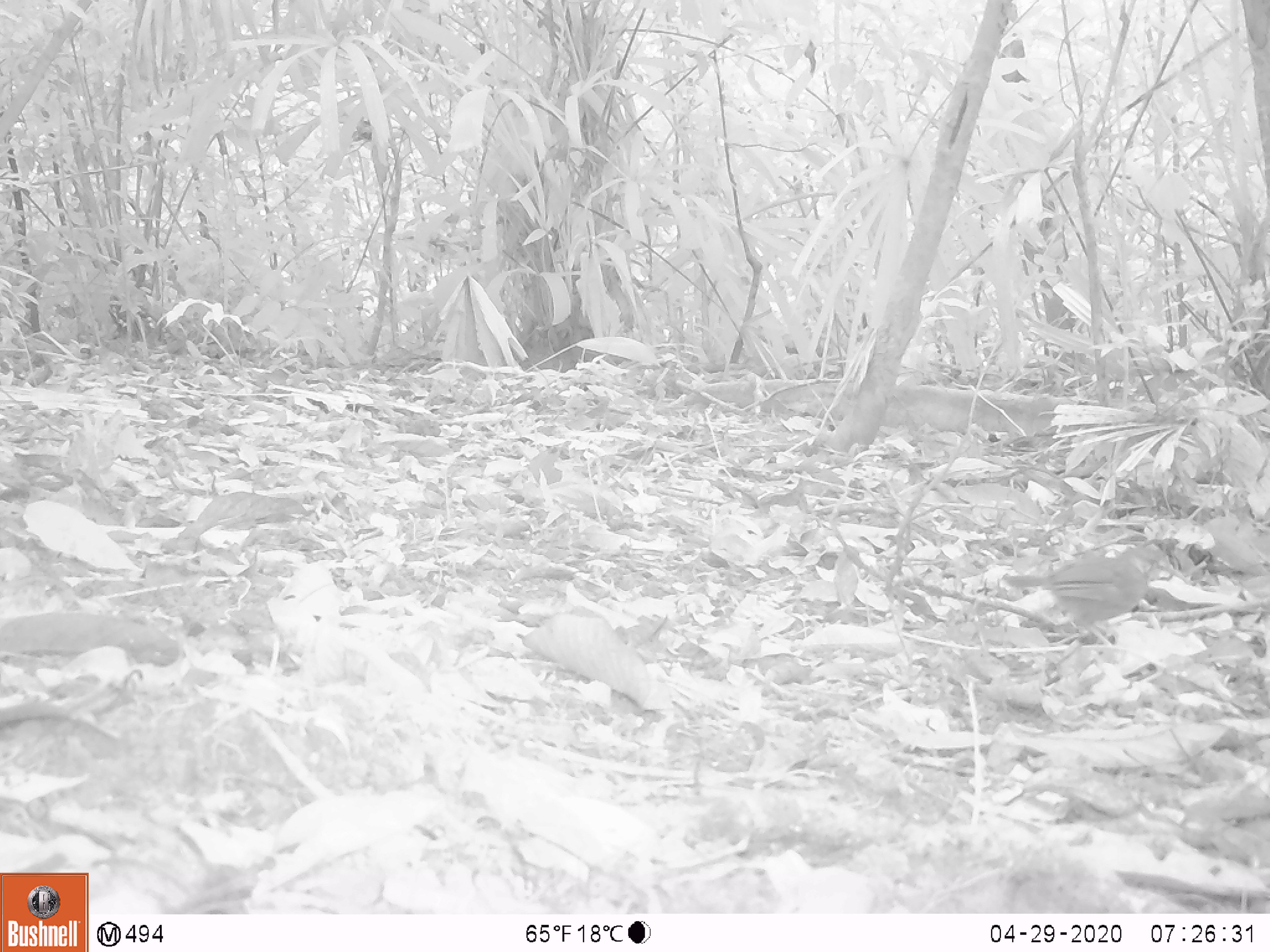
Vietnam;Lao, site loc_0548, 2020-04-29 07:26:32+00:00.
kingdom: Animalia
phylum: Chordata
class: Aves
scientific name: Aves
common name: bird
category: unidentified bird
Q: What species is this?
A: Unidentified bird (bird) (Aves).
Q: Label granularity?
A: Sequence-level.